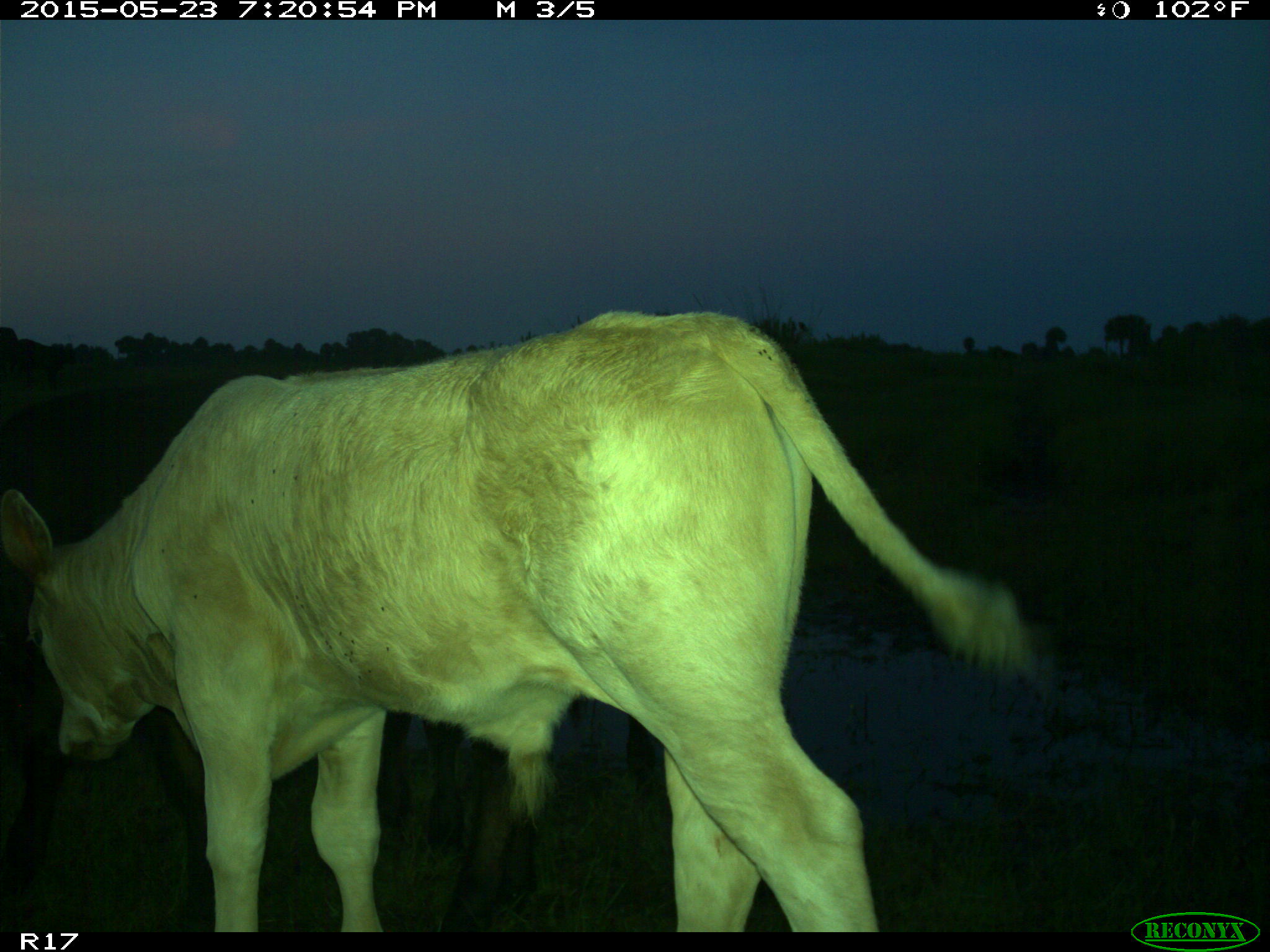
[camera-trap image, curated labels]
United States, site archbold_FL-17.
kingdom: Animalia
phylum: Chordata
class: Mammalia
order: Artiodactyla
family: Bovidae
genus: Bos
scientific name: Bos taurus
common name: domestic cow